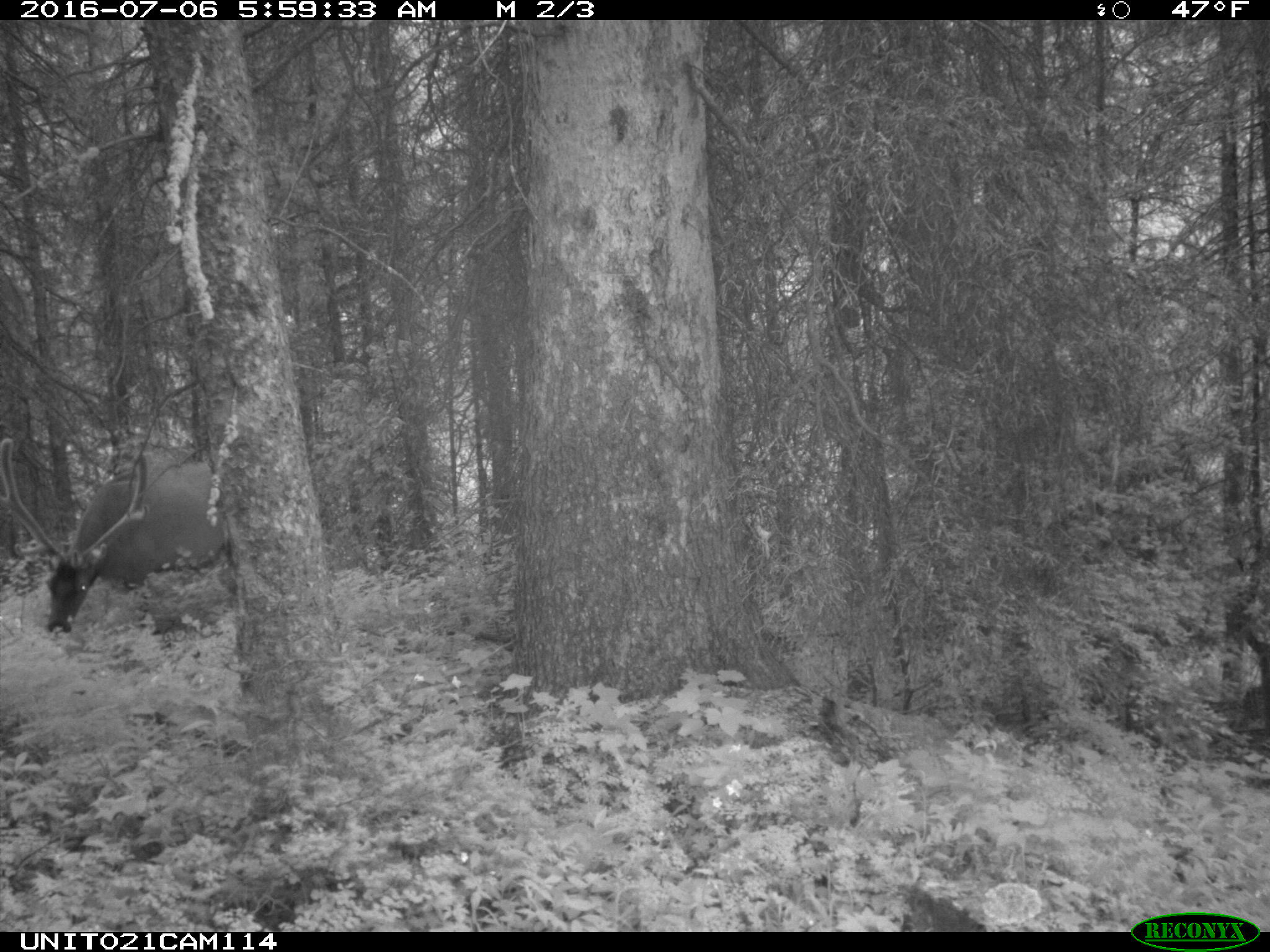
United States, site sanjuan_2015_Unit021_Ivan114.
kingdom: Animalia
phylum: Chordata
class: Mammalia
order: Artiodactyla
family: Cervidae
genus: Cervus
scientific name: Cervus elaphus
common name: red deer